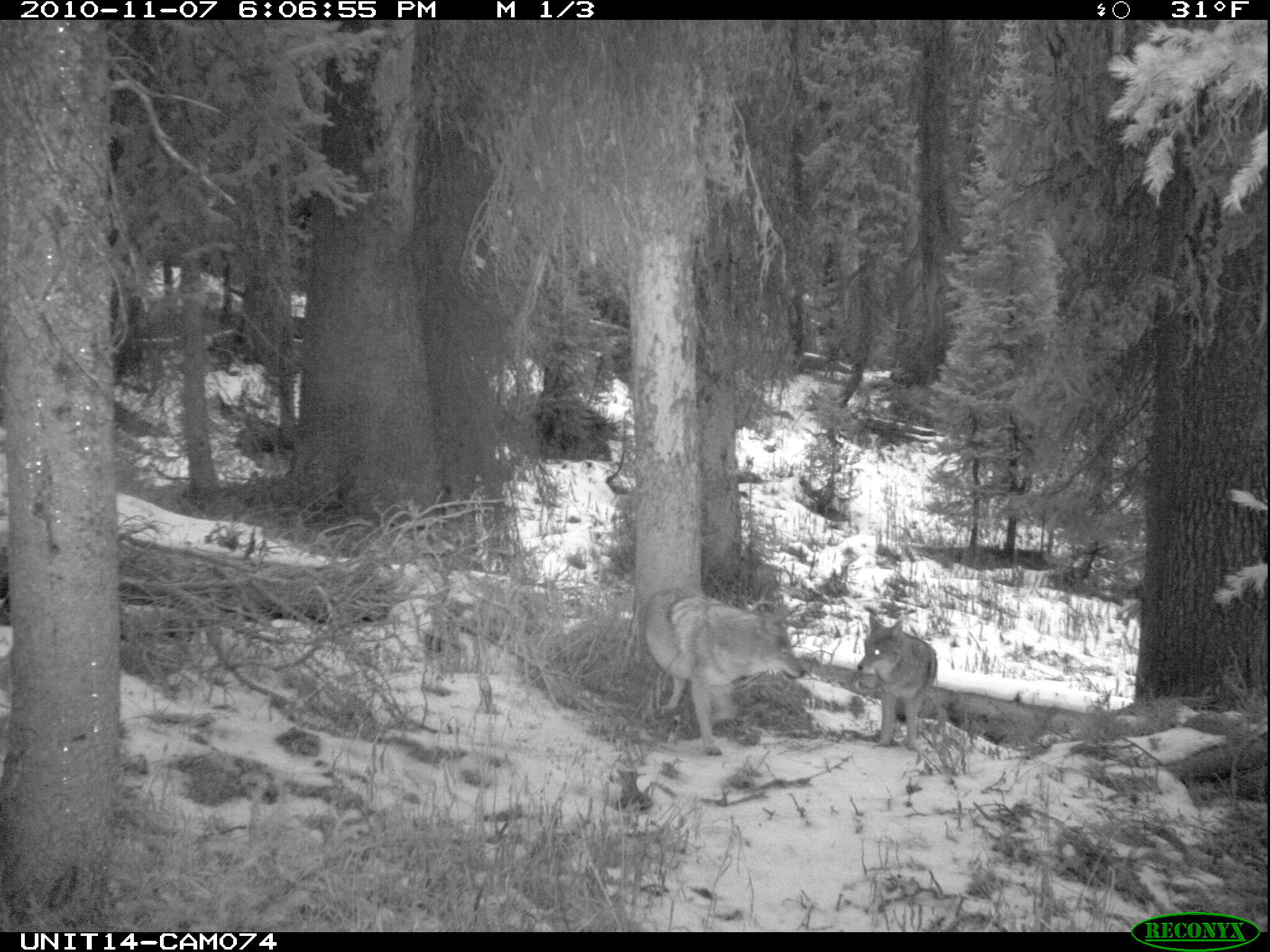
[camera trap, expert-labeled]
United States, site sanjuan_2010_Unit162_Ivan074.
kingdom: Animalia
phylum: Chordata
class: Mammalia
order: Carnivora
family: Canidae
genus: Canis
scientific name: Canis latrans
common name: coyote